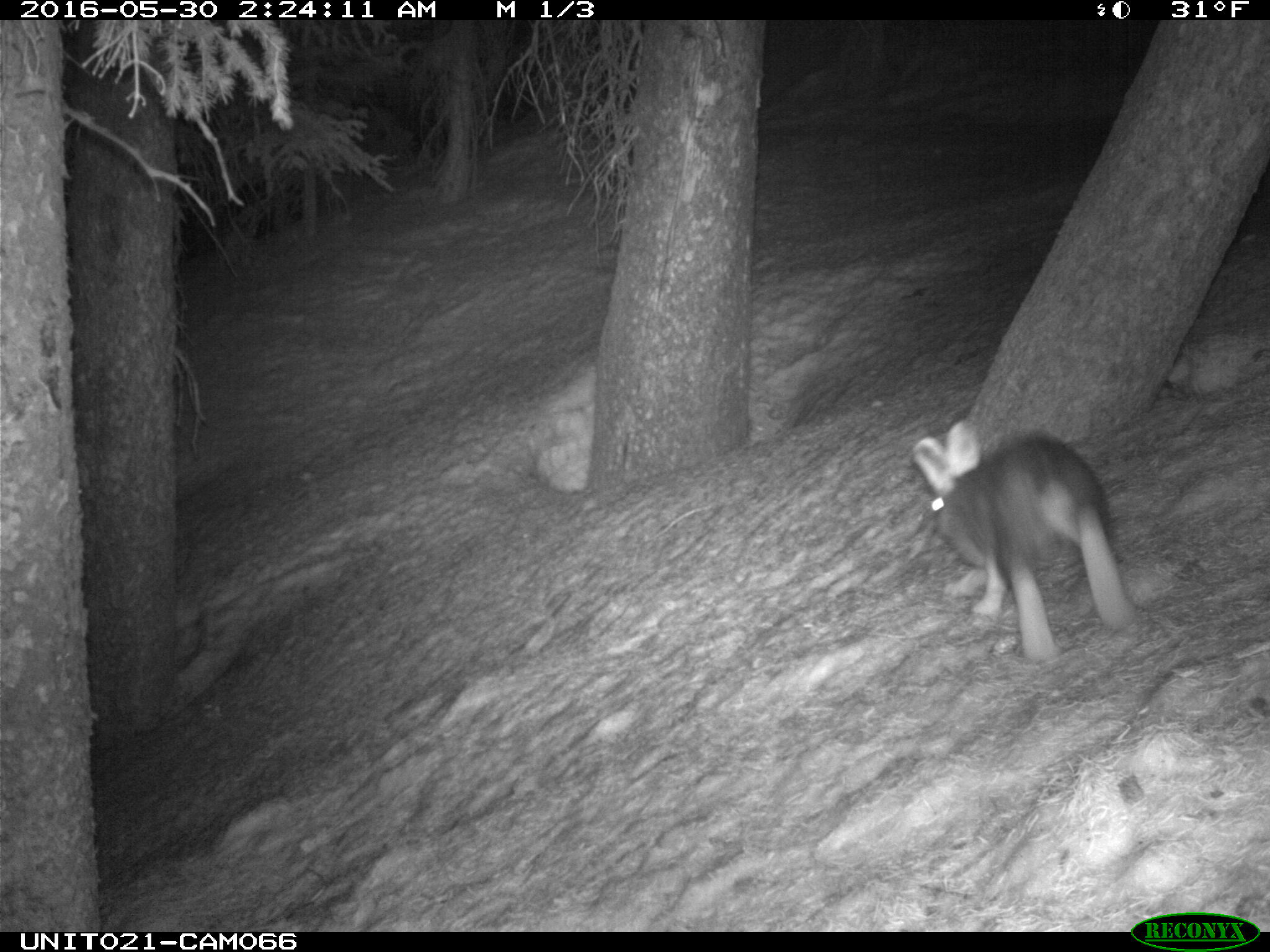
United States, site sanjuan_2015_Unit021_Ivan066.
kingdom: Animalia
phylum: Chordata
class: Mammalia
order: Lagomorpha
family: Leporidae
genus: Lepus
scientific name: Lepus americanus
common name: snowshoe hare